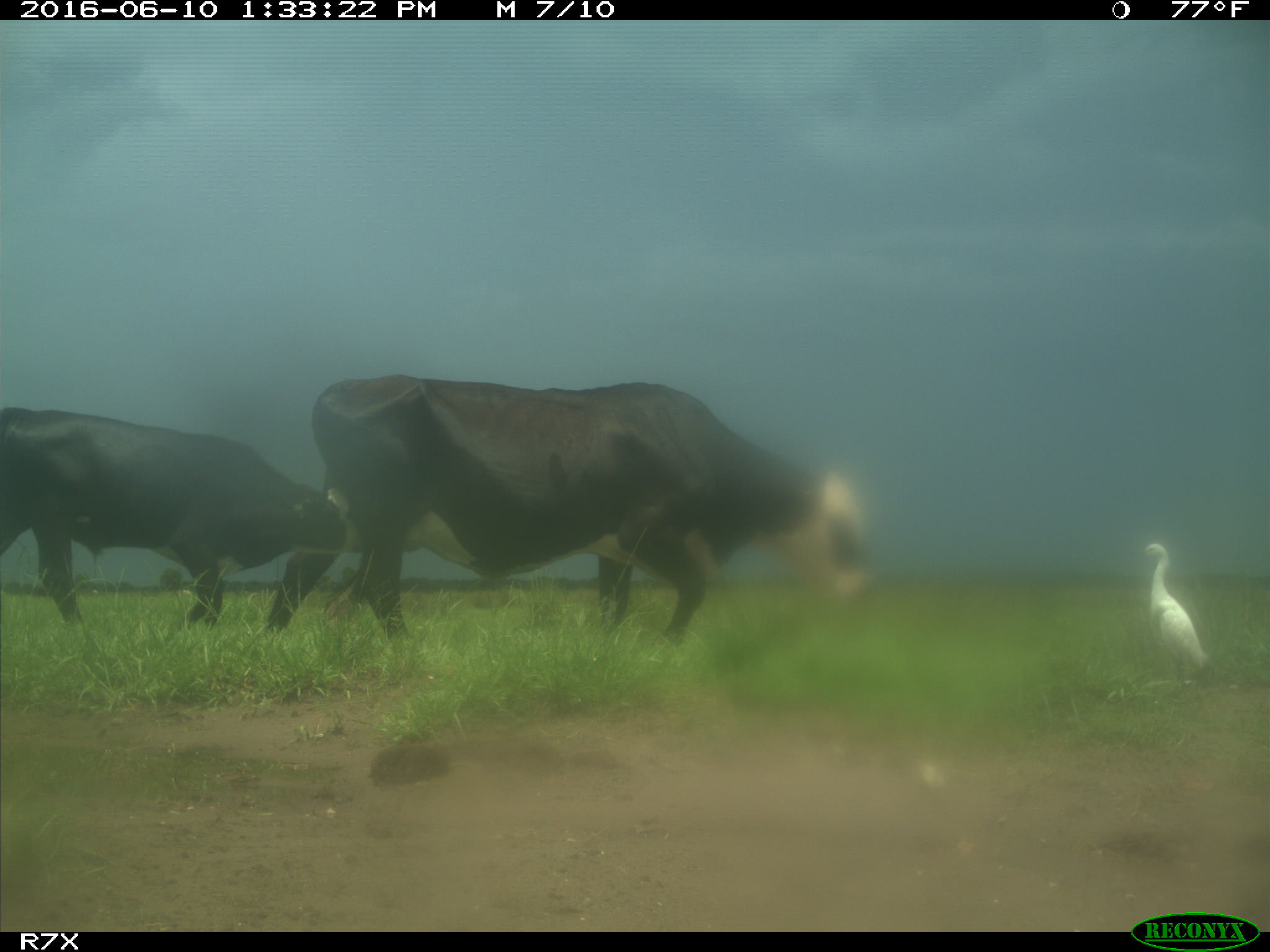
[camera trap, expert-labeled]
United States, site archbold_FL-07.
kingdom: Animalia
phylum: Chordata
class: Mammalia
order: Artiodactyla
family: Bovidae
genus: Bos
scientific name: Bos taurus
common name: domestic cow